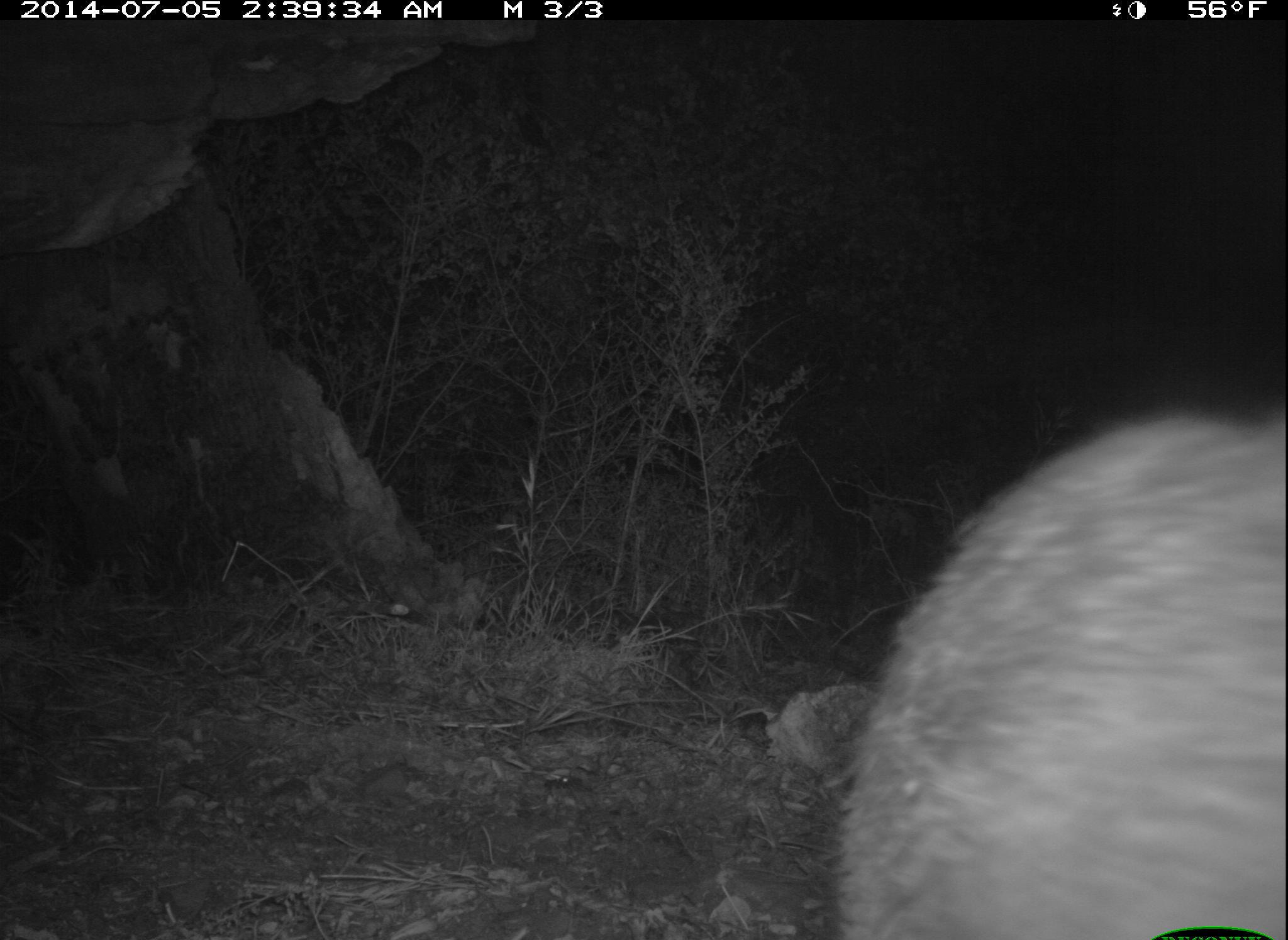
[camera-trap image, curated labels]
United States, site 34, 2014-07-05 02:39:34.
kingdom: Animalia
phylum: Chordata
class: Mammalia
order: Carnivora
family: Canidae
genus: Urocyon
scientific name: Urocyon cinereoargenteus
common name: gray fox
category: fox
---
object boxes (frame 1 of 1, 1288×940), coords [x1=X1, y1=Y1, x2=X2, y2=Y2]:
fox: [x1=825, y1=412, x2=1288, y2=940]